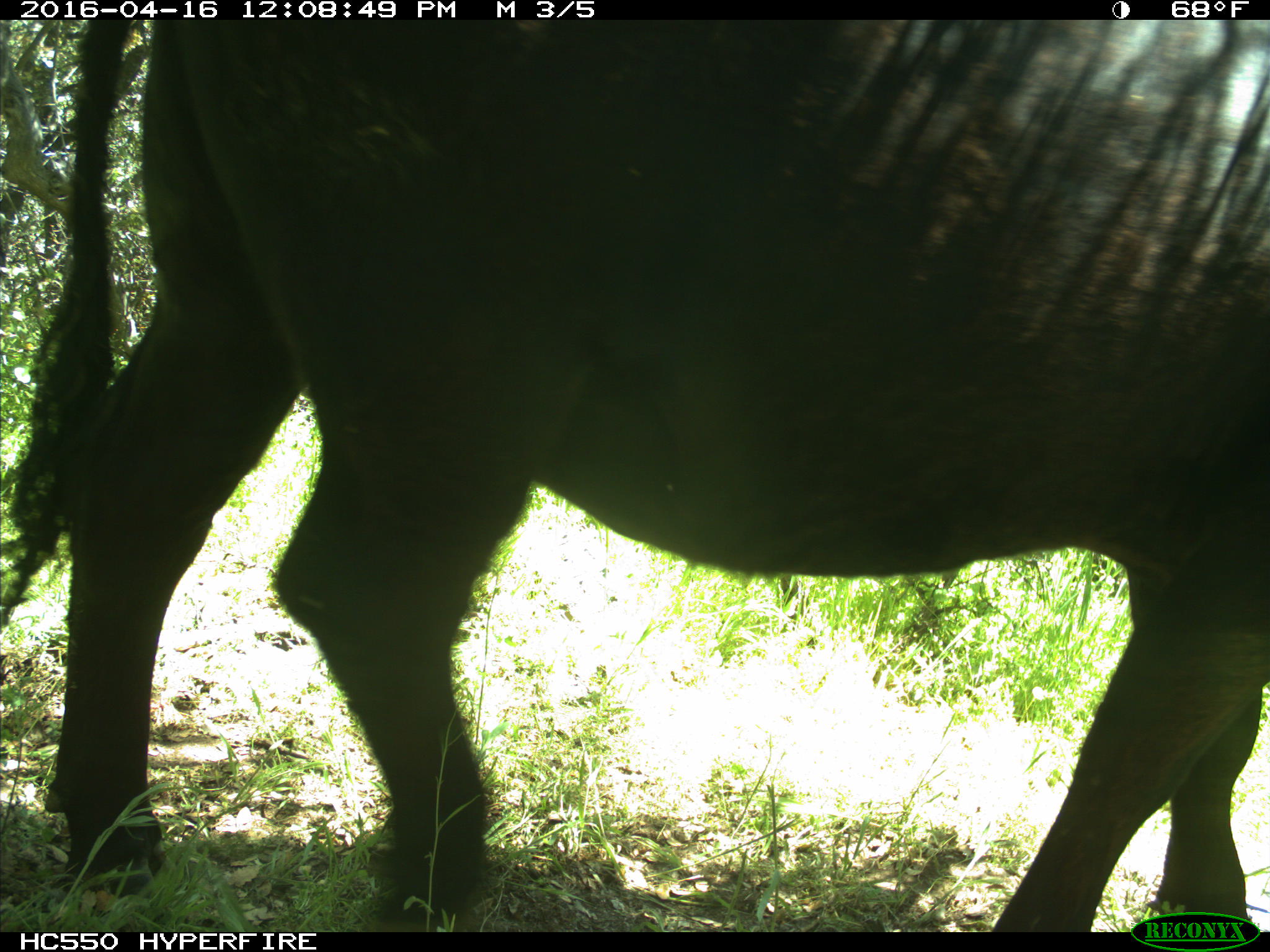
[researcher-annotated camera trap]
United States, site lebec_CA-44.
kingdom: Animalia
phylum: Chordata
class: Mammalia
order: Artiodactyla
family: Bovidae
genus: Bos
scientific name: Bos taurus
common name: domestic cow